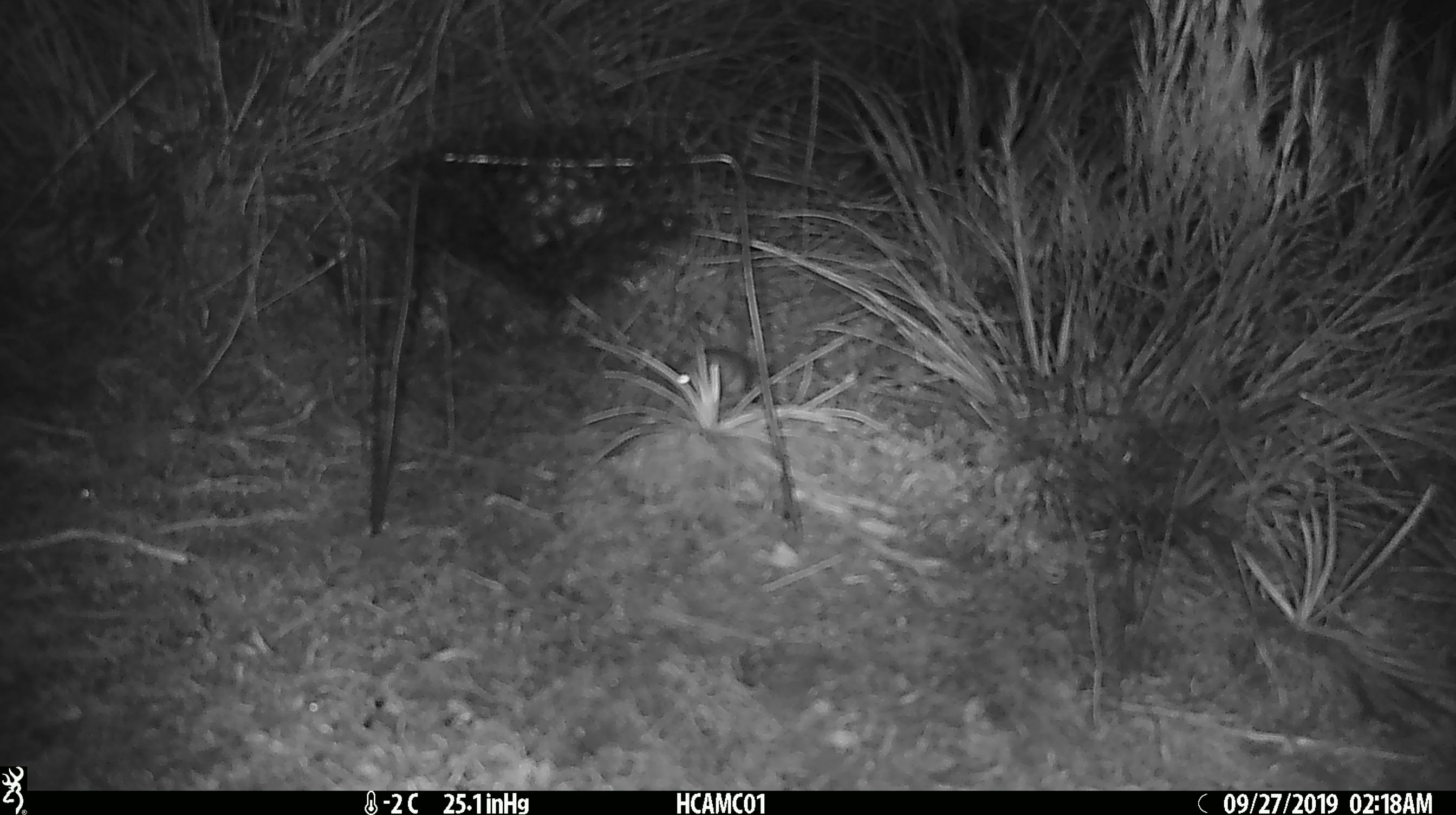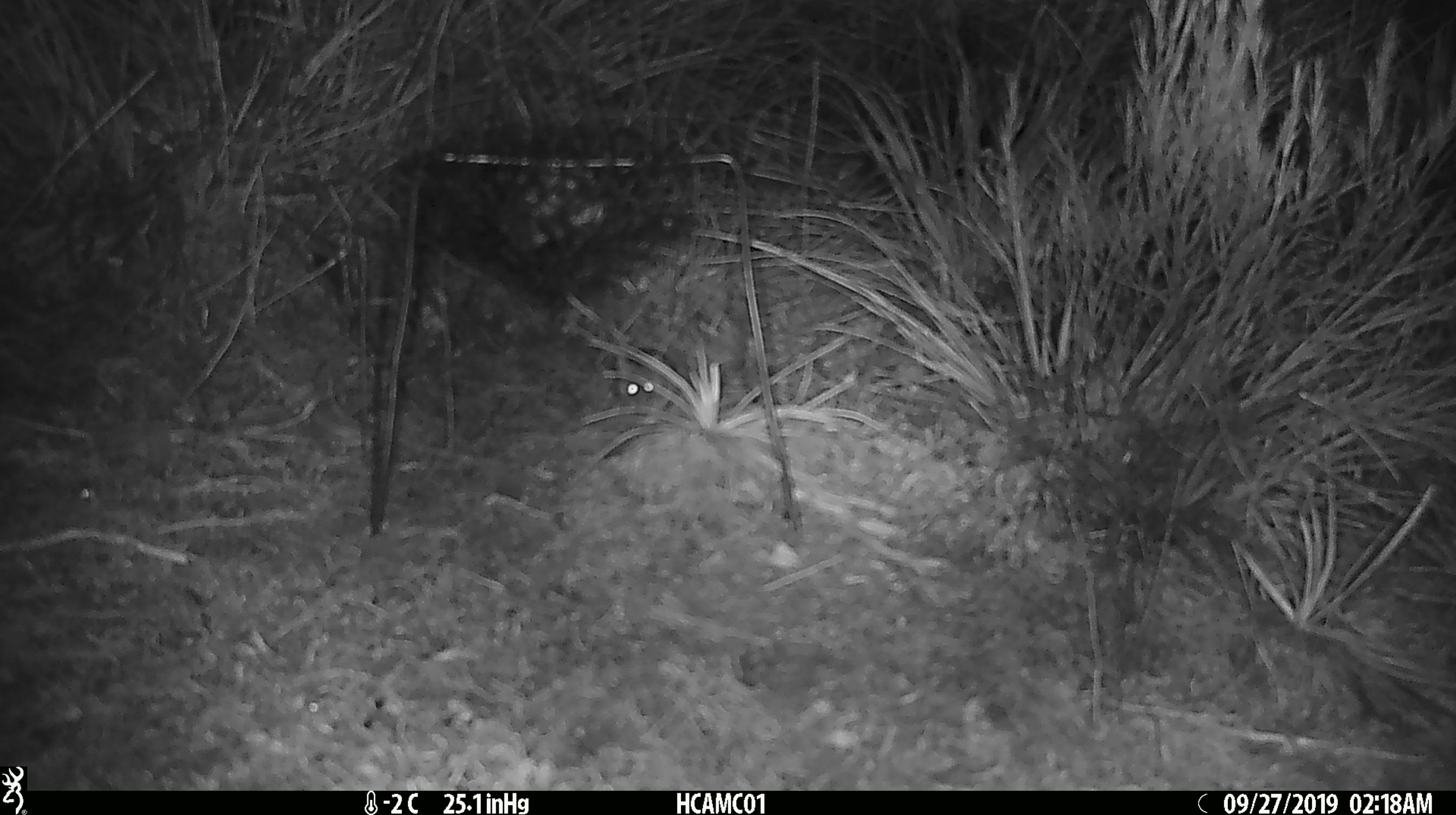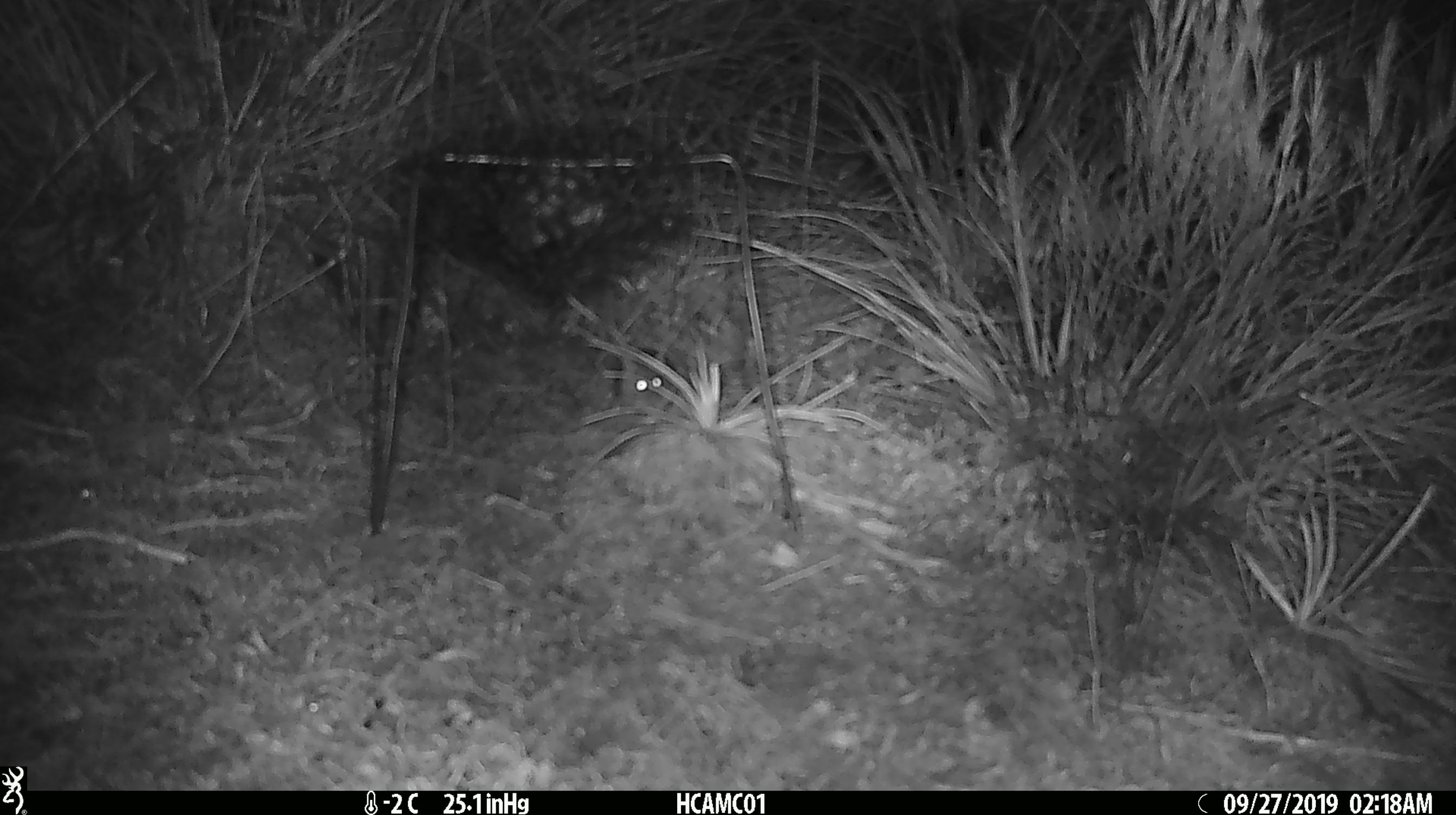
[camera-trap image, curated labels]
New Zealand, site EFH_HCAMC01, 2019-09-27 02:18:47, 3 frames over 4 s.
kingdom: Animalia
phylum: Chordata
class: Mammalia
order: Rodentia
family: Muridae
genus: Mus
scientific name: Mus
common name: mouse